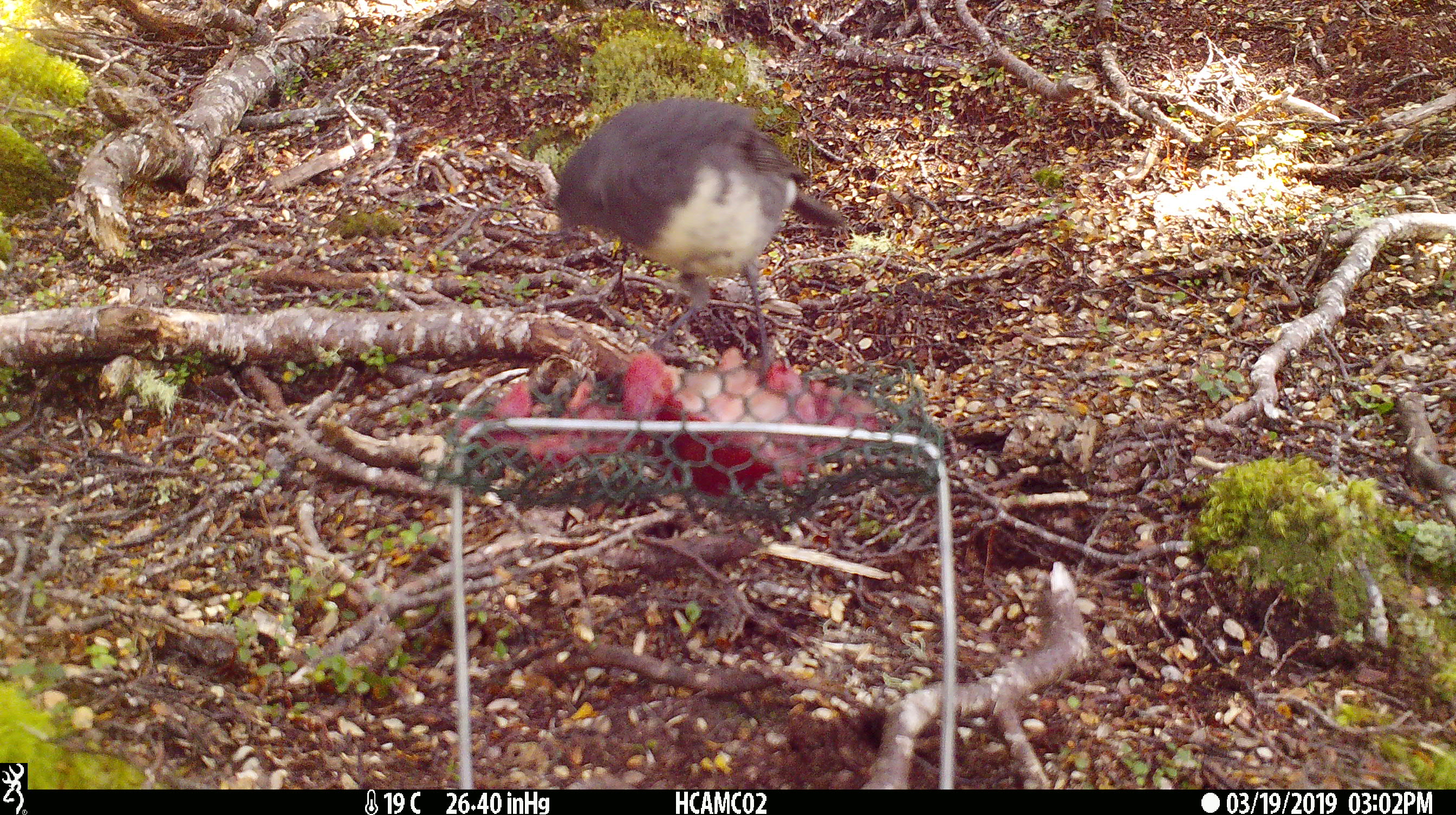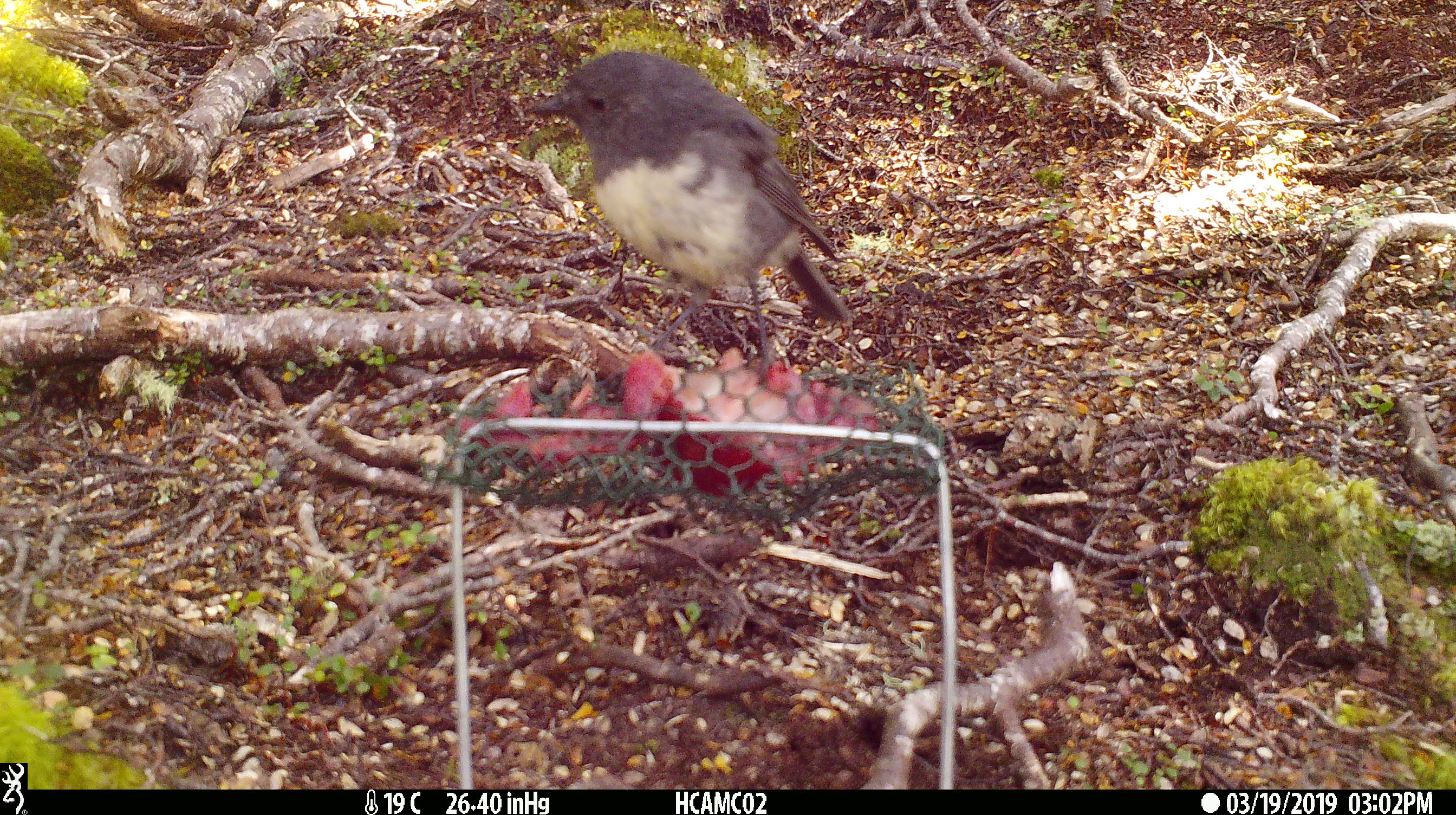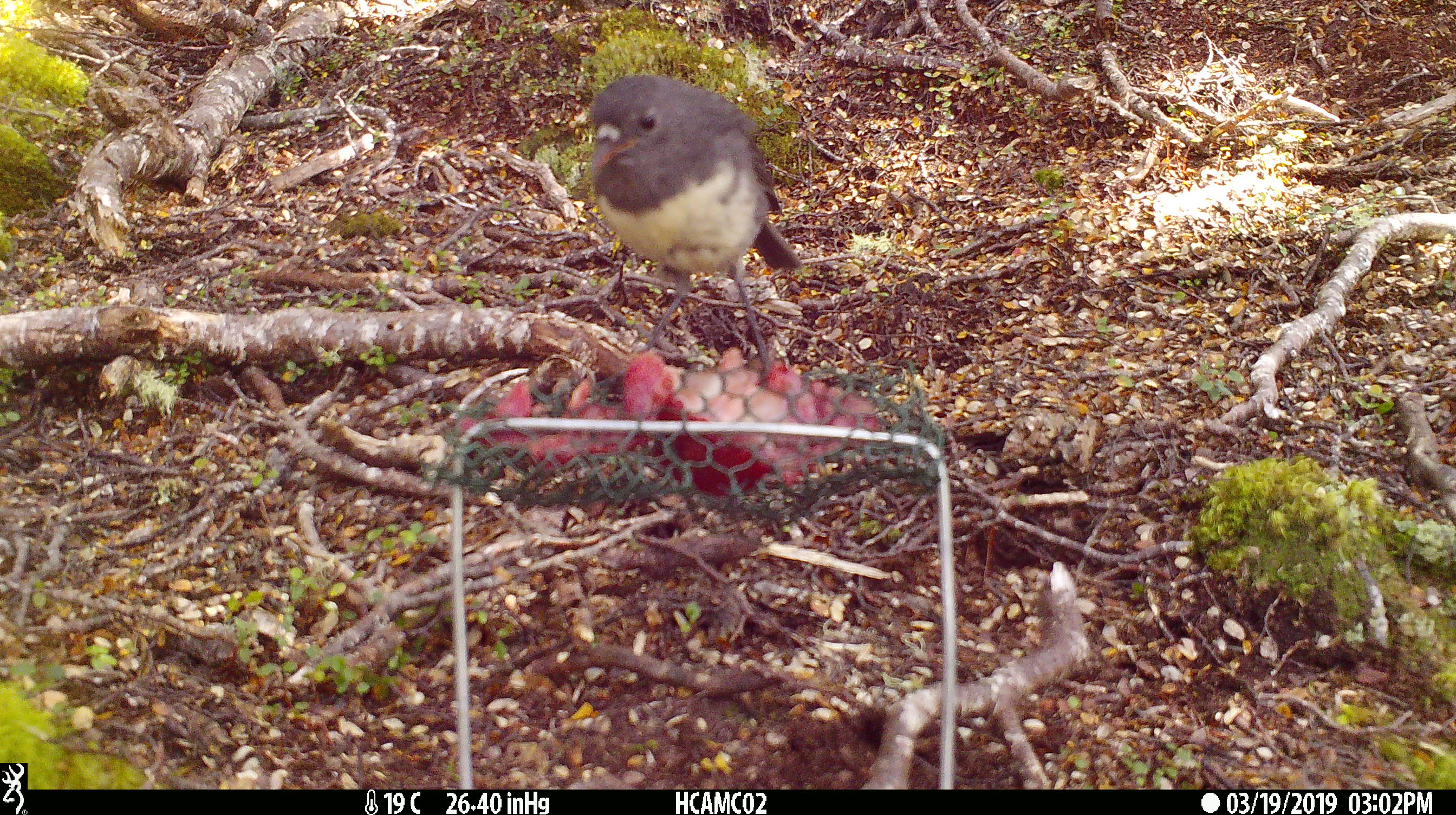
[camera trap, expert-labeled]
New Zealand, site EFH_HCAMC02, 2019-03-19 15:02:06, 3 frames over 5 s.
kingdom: Animalia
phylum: Chordata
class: Aves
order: Passeriformes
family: Petroicidae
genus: Petroica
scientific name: Petroica australis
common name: new zealand robin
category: robin